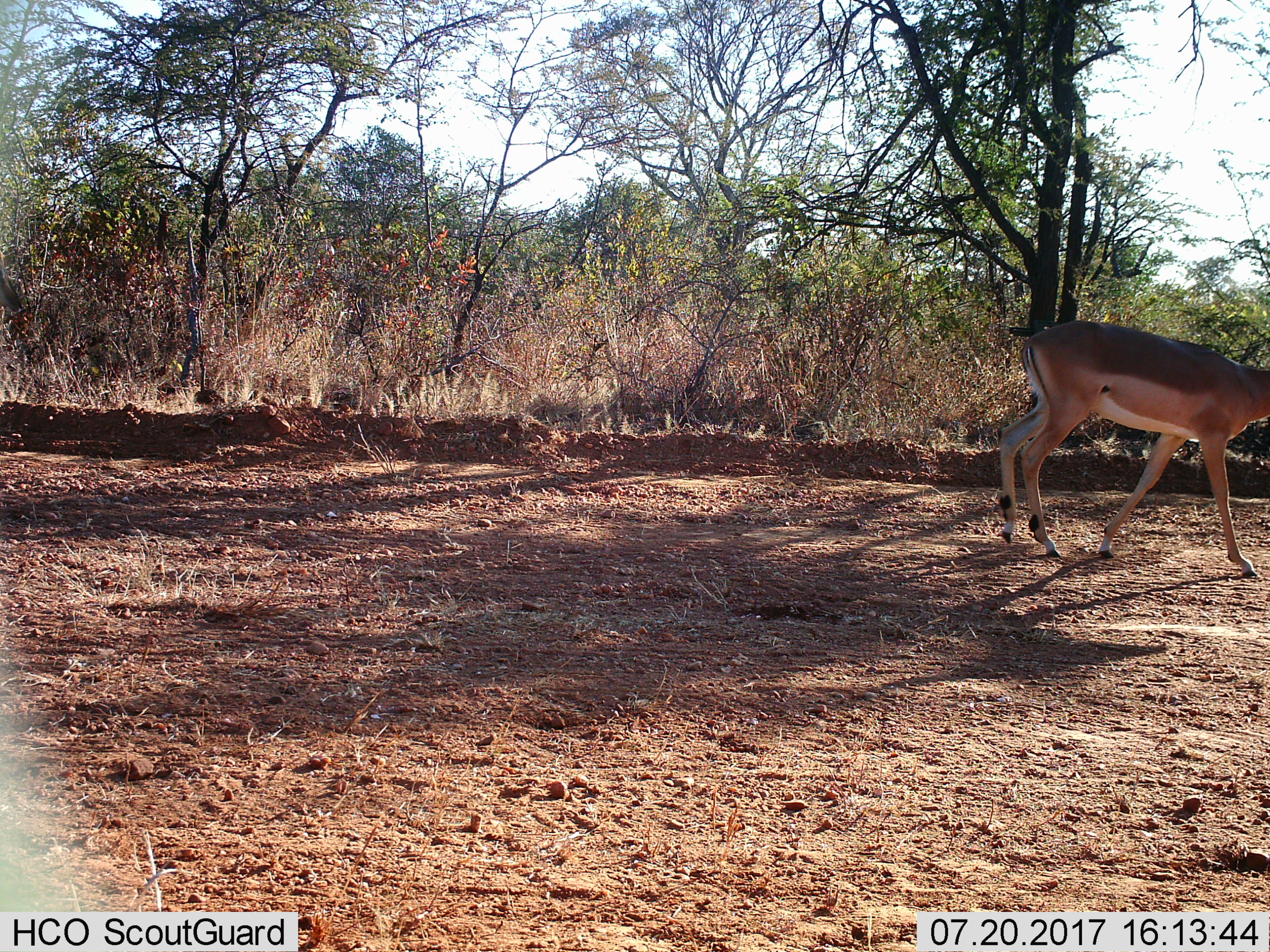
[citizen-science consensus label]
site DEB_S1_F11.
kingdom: Animalia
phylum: Chordata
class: Mammalia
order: Artiodactyla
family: Bovidae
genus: Aepyceros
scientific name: Aepyceros melampus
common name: impala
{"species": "impala (Aepyceros melampus)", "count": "1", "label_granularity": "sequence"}